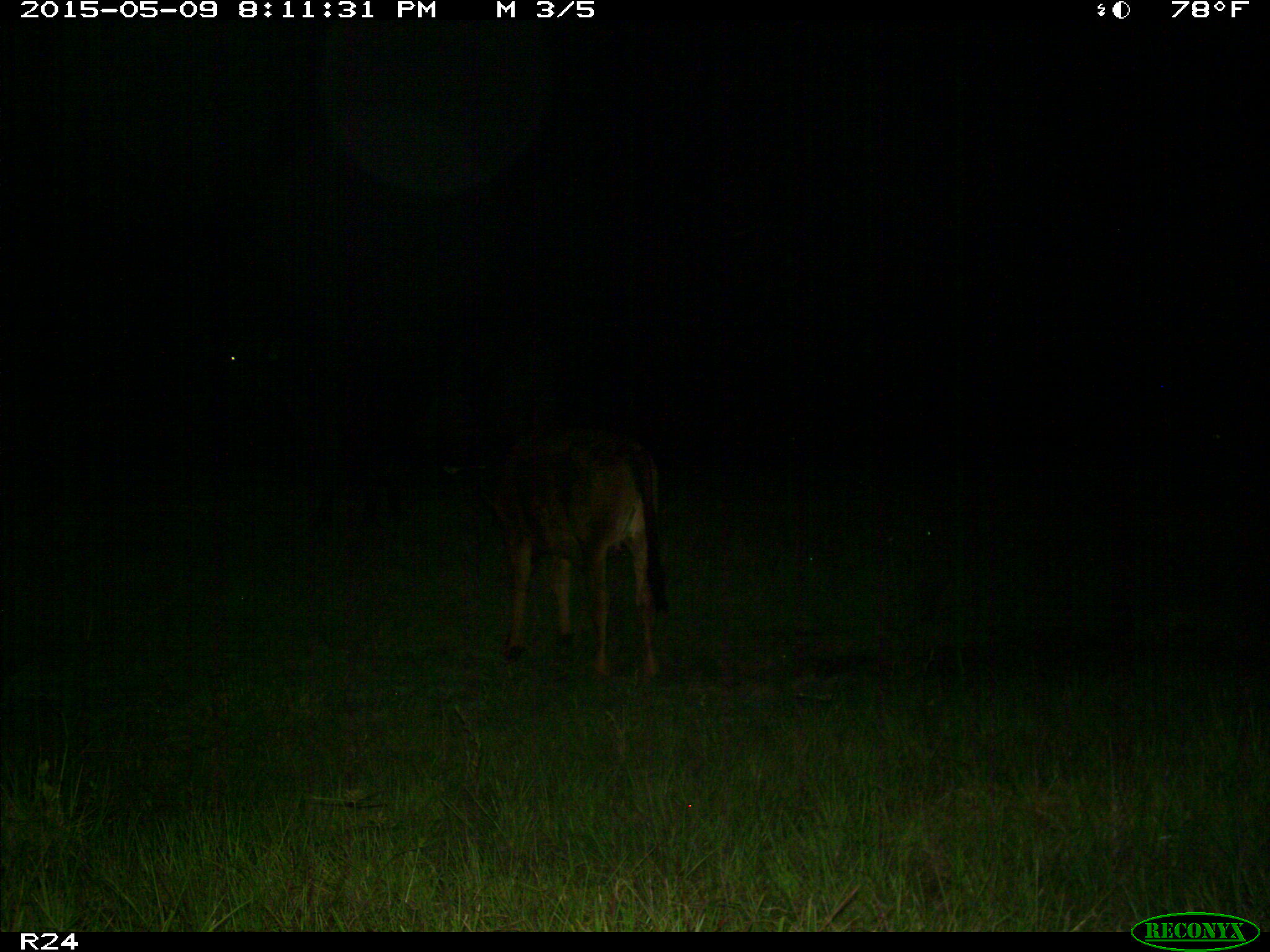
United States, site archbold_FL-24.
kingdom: Animalia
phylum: Chordata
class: Mammalia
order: Artiodactyla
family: Bovidae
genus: Bos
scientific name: Bos taurus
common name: domestic cow